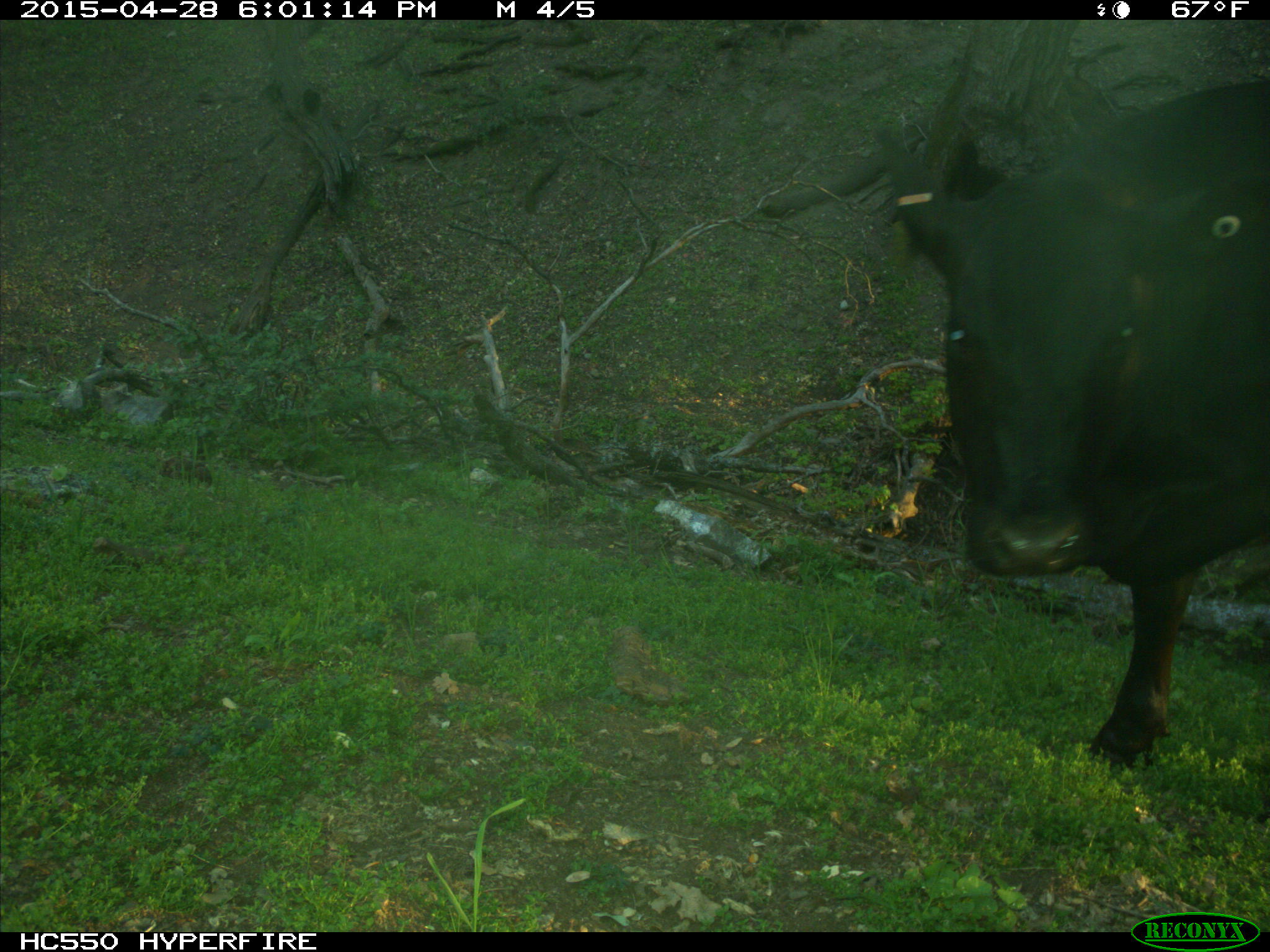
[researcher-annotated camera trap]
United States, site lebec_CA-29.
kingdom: Animalia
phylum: Chordata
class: Mammalia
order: Artiodactyla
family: Bovidae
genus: Bos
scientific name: Bos taurus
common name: domestic cow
Bos taurus (domestic cow).